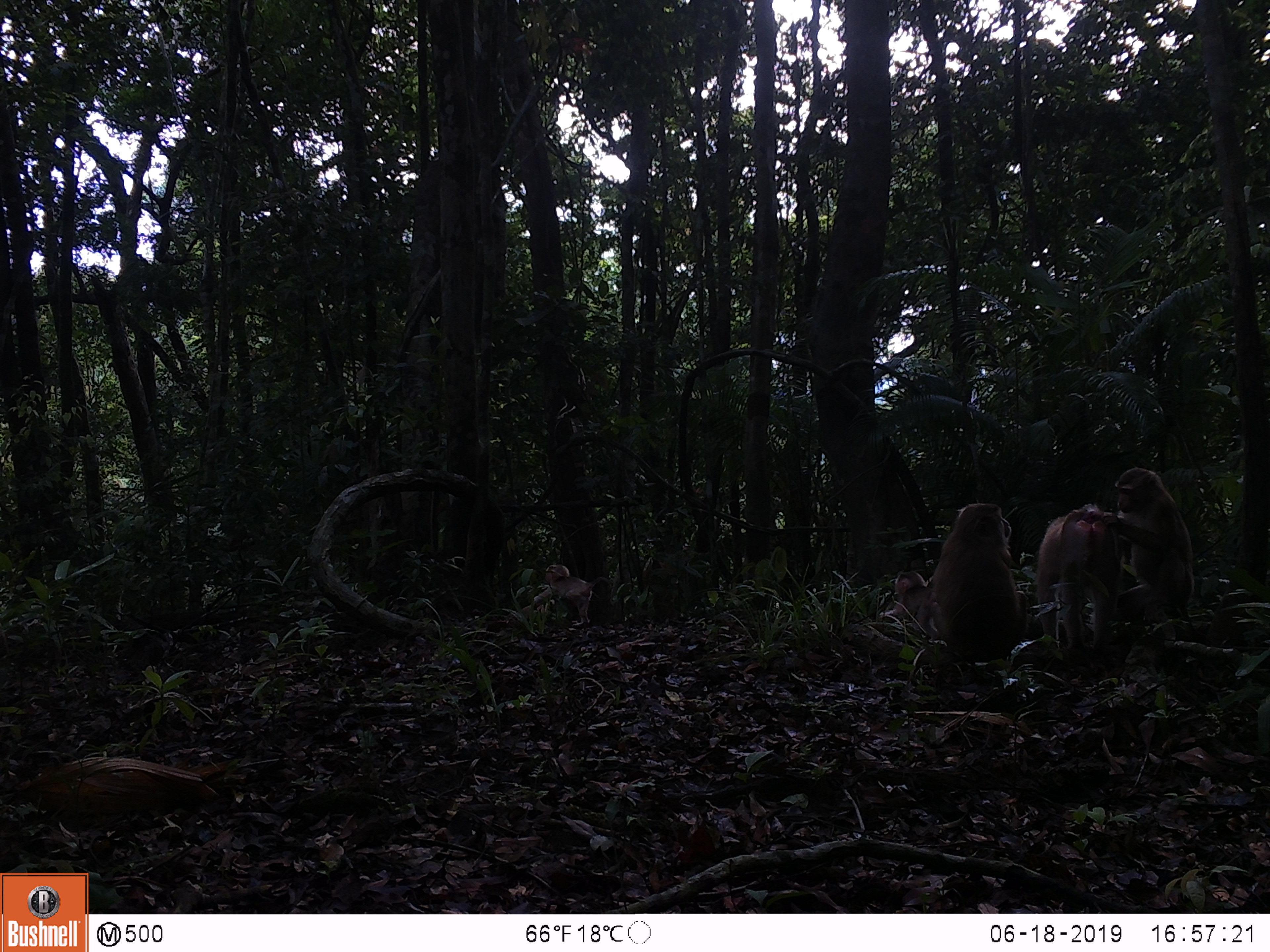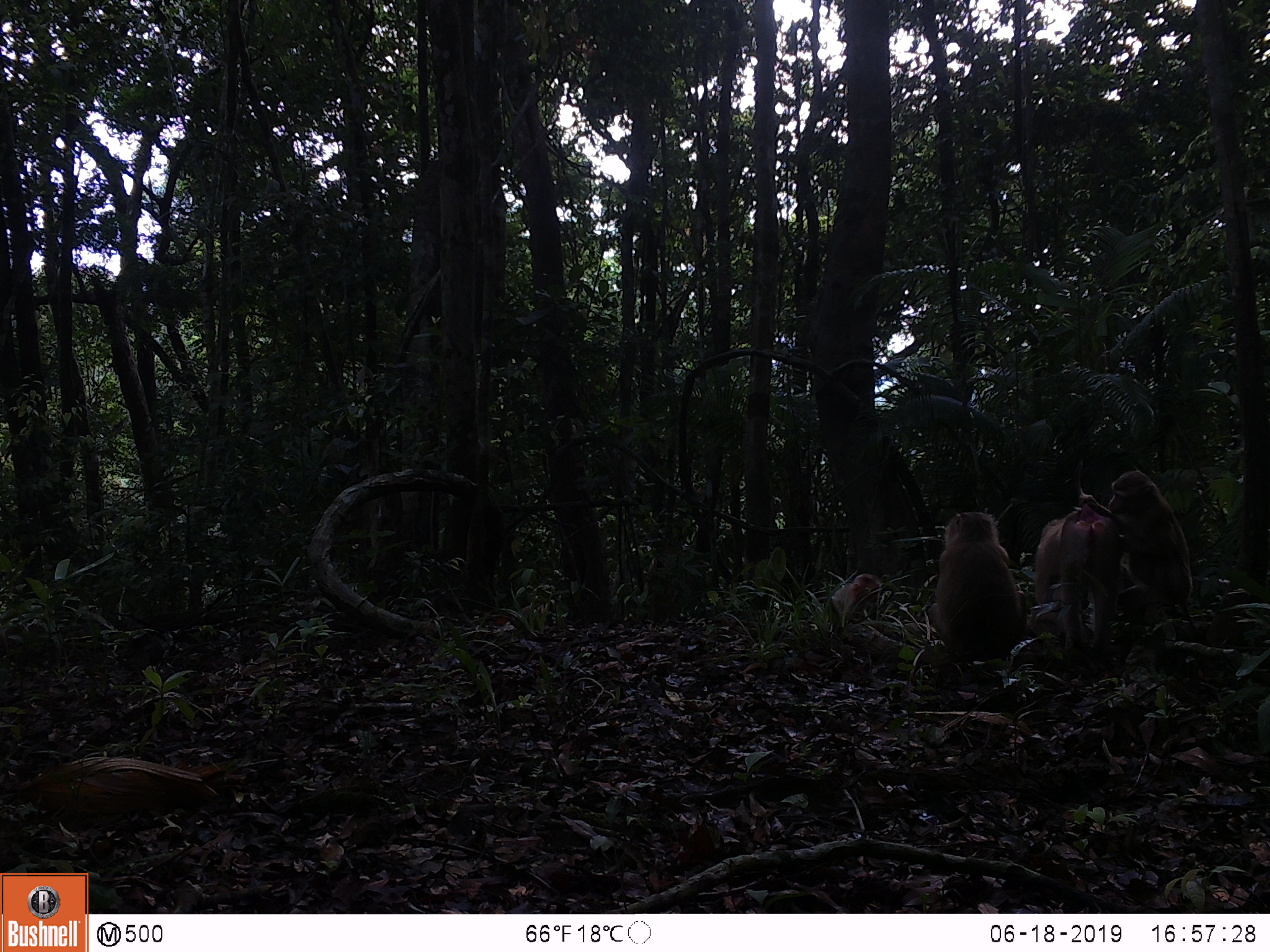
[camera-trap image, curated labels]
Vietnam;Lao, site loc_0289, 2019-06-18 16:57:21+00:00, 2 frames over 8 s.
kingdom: Animalia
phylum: Chordata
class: Mammalia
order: Primates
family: Cercopithecidae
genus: Macaca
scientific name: Macaca nemestrina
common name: pig-tailed macaque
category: pig tailed macaque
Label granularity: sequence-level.